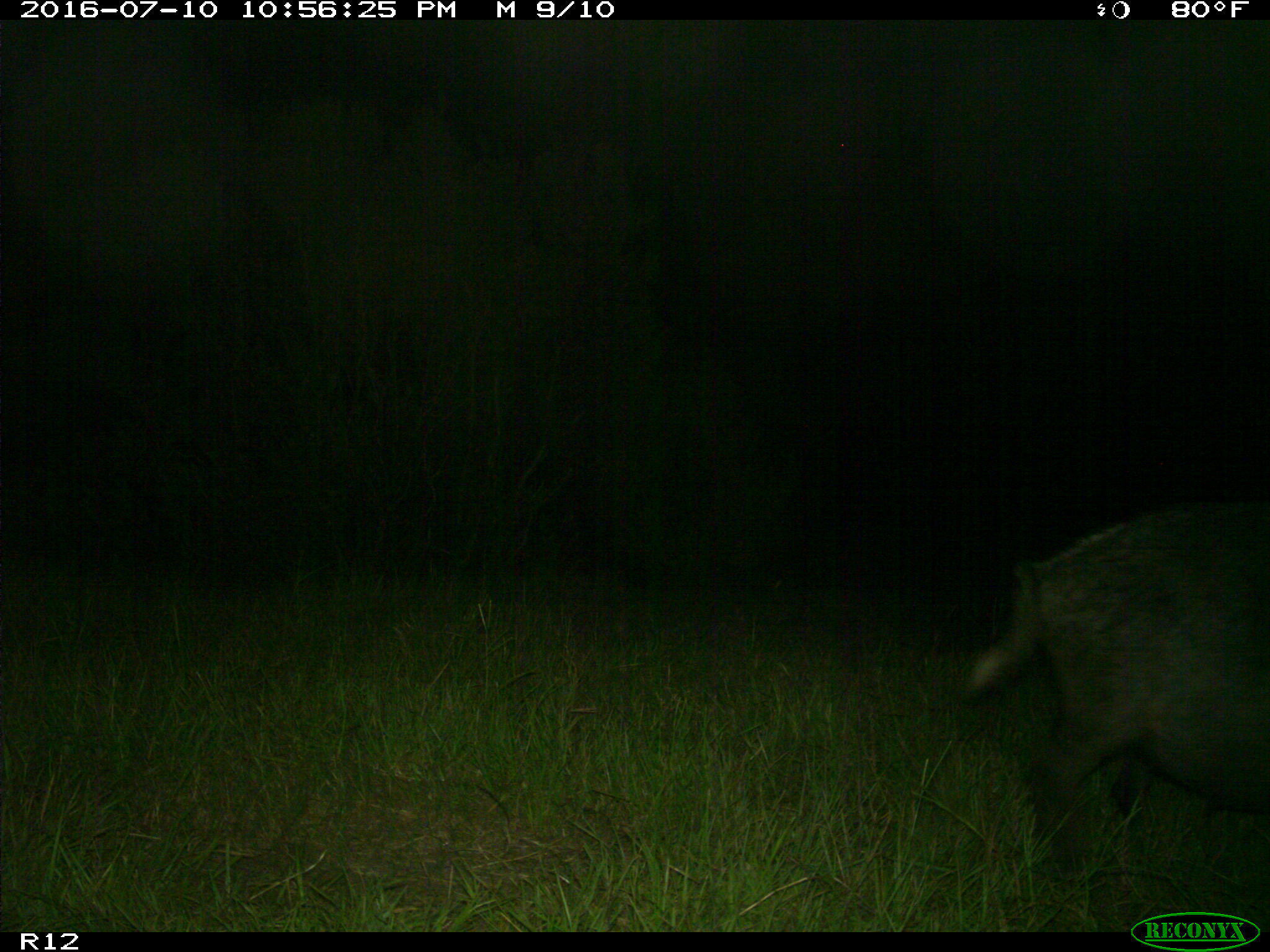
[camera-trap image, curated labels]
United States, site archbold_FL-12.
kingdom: Animalia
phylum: Chordata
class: Mammalia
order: Artiodactyla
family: Suidae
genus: Sus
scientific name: Sus scrofa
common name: wild boar